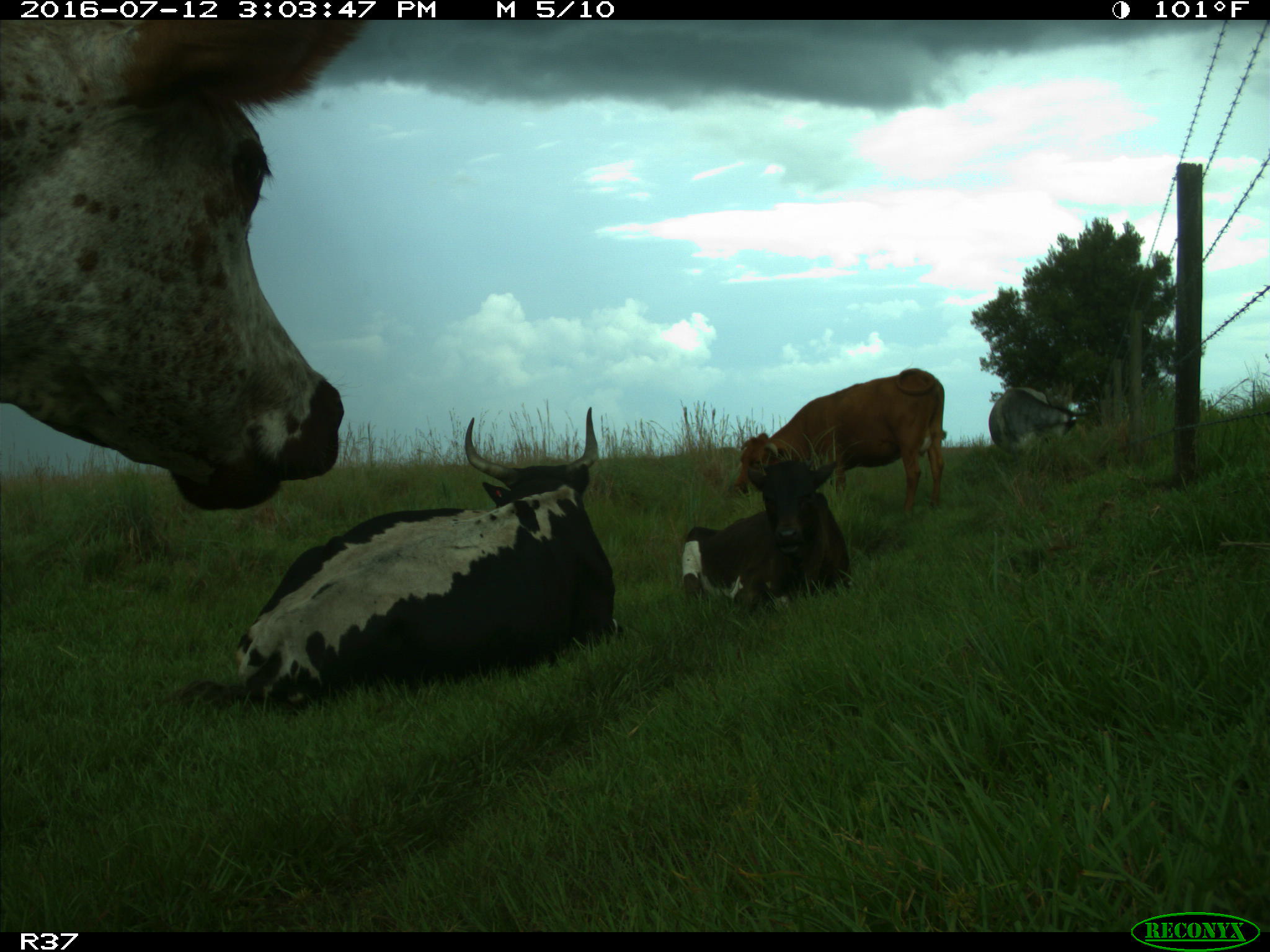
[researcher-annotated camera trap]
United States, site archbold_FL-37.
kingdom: Animalia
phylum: Chordata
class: Mammalia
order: Artiodactyla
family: Bovidae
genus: Bos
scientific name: Bos taurus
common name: domestic cow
Bos taurus (domestic cow).